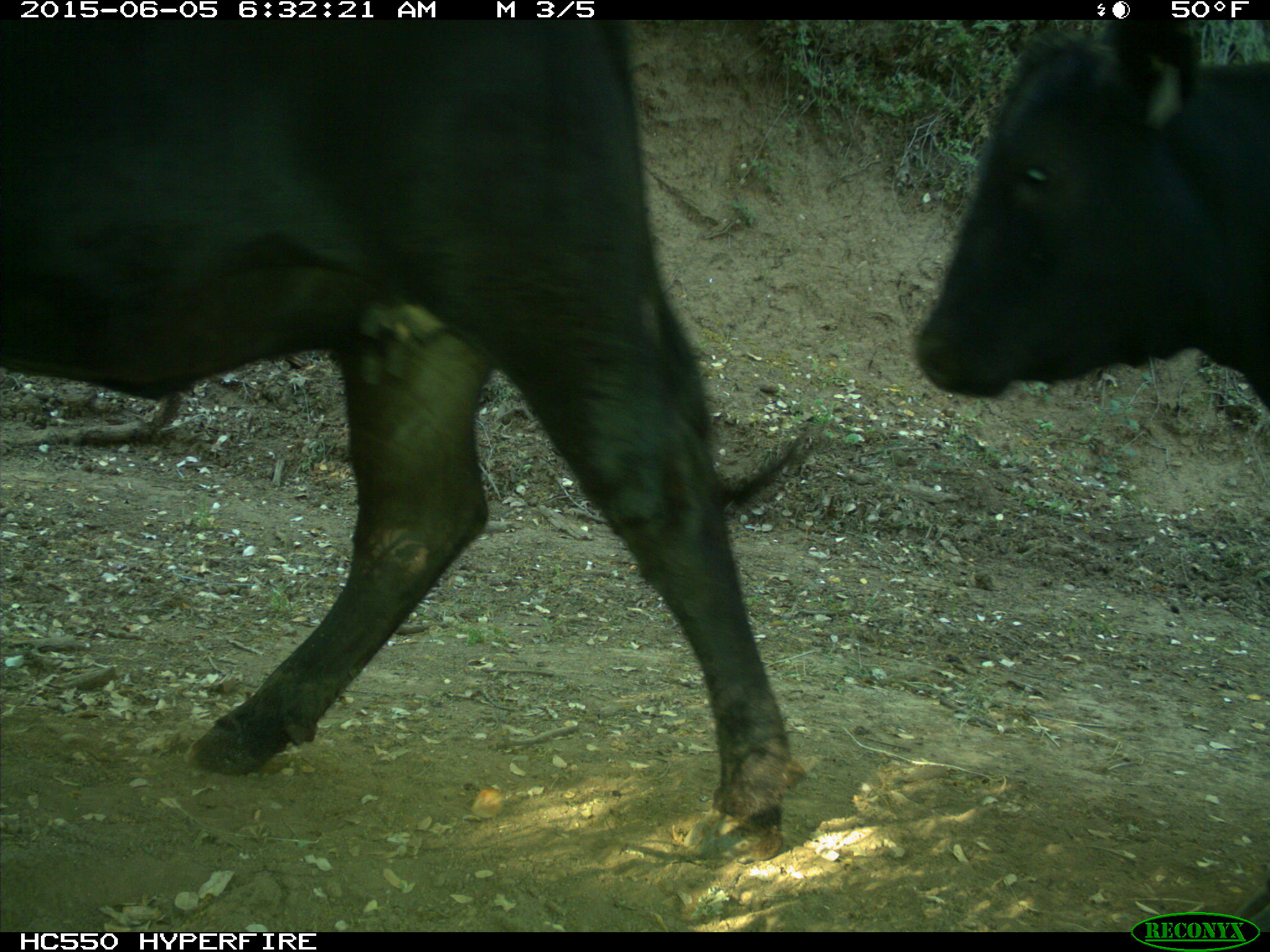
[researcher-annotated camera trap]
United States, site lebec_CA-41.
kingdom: Animalia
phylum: Chordata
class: Mammalia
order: Artiodactyla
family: Bovidae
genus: Bos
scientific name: Bos taurus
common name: domestic cow